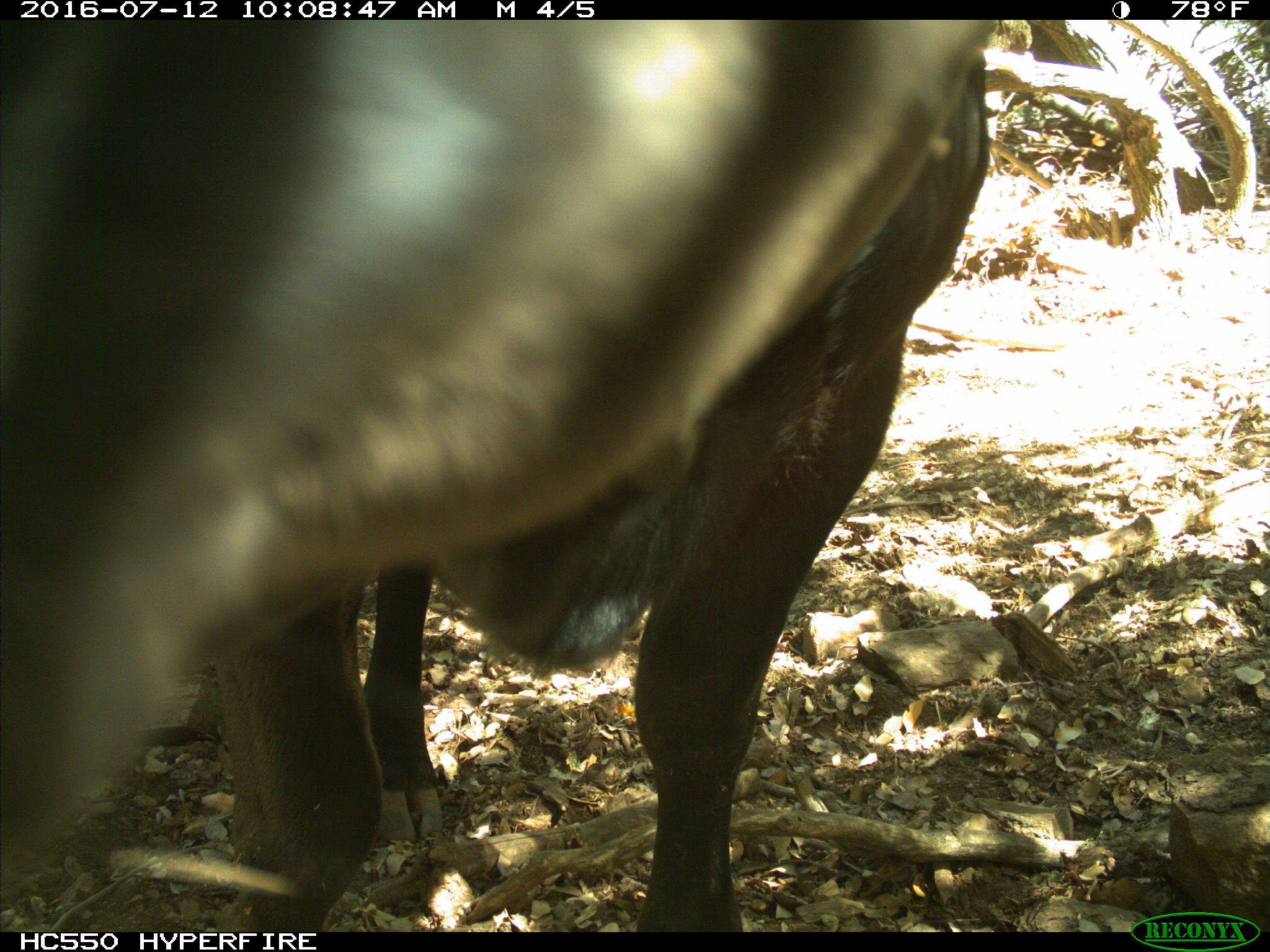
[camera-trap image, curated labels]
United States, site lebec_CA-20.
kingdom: Animalia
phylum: Chordata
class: Mammalia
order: Artiodactyla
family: Bovidae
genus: Bos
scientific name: Bos taurus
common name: domestic cow